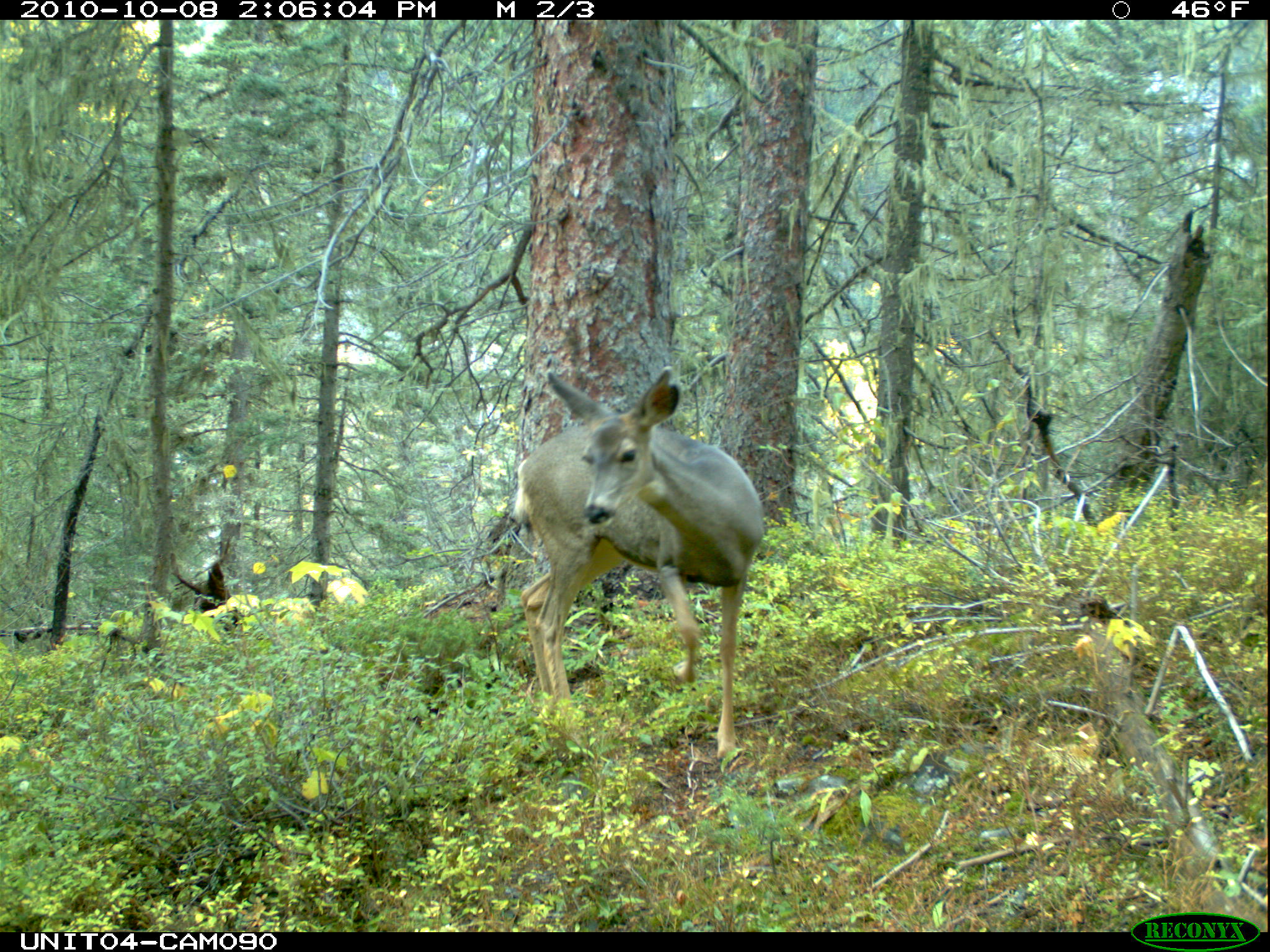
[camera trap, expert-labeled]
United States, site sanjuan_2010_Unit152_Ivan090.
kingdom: Animalia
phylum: Chordata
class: Mammalia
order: Artiodactyla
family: Cervidae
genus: Odocoileus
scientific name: Odocoileus hemionus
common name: mule deer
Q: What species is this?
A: Odocoileus hemionus (mule deer).